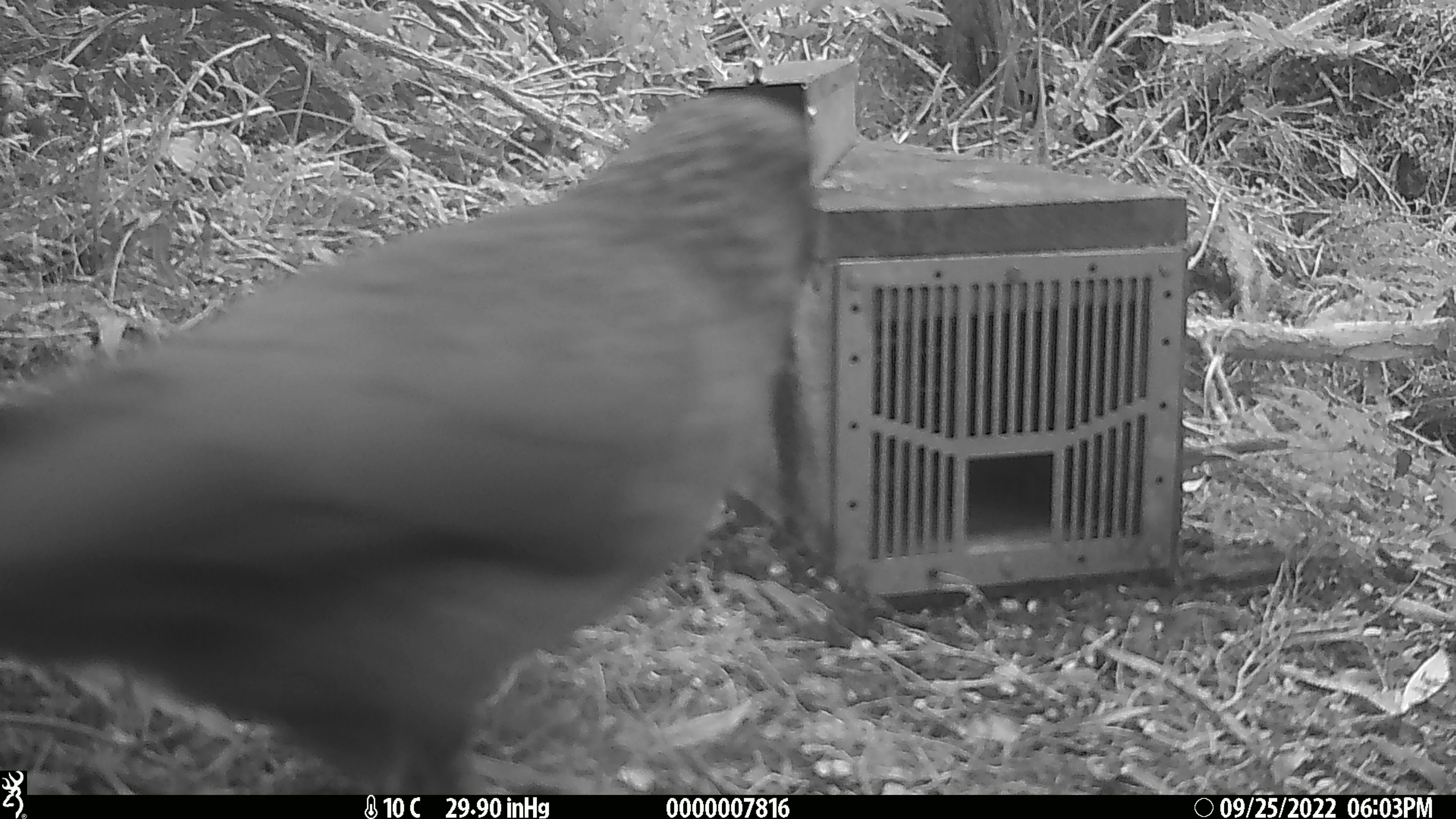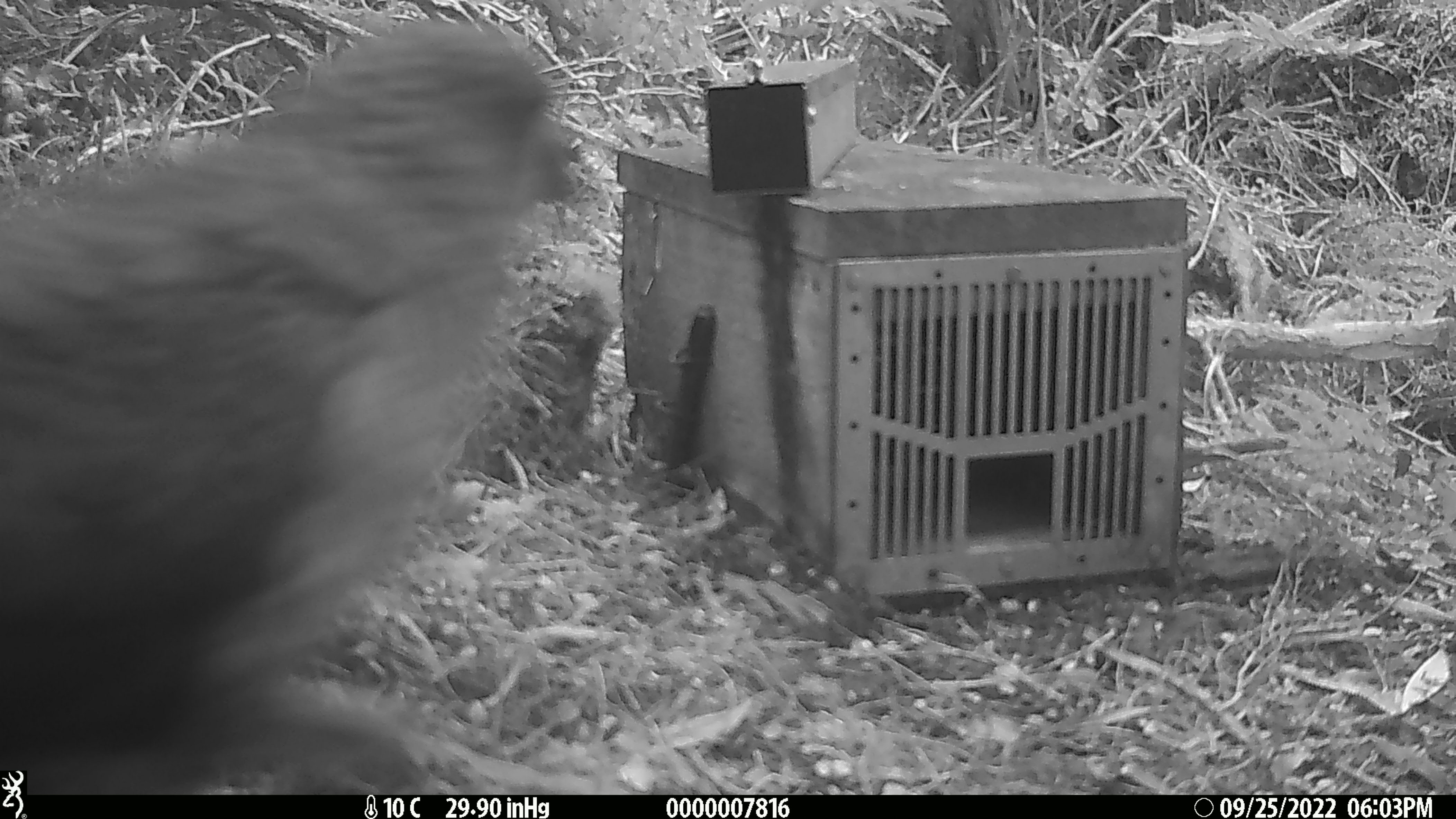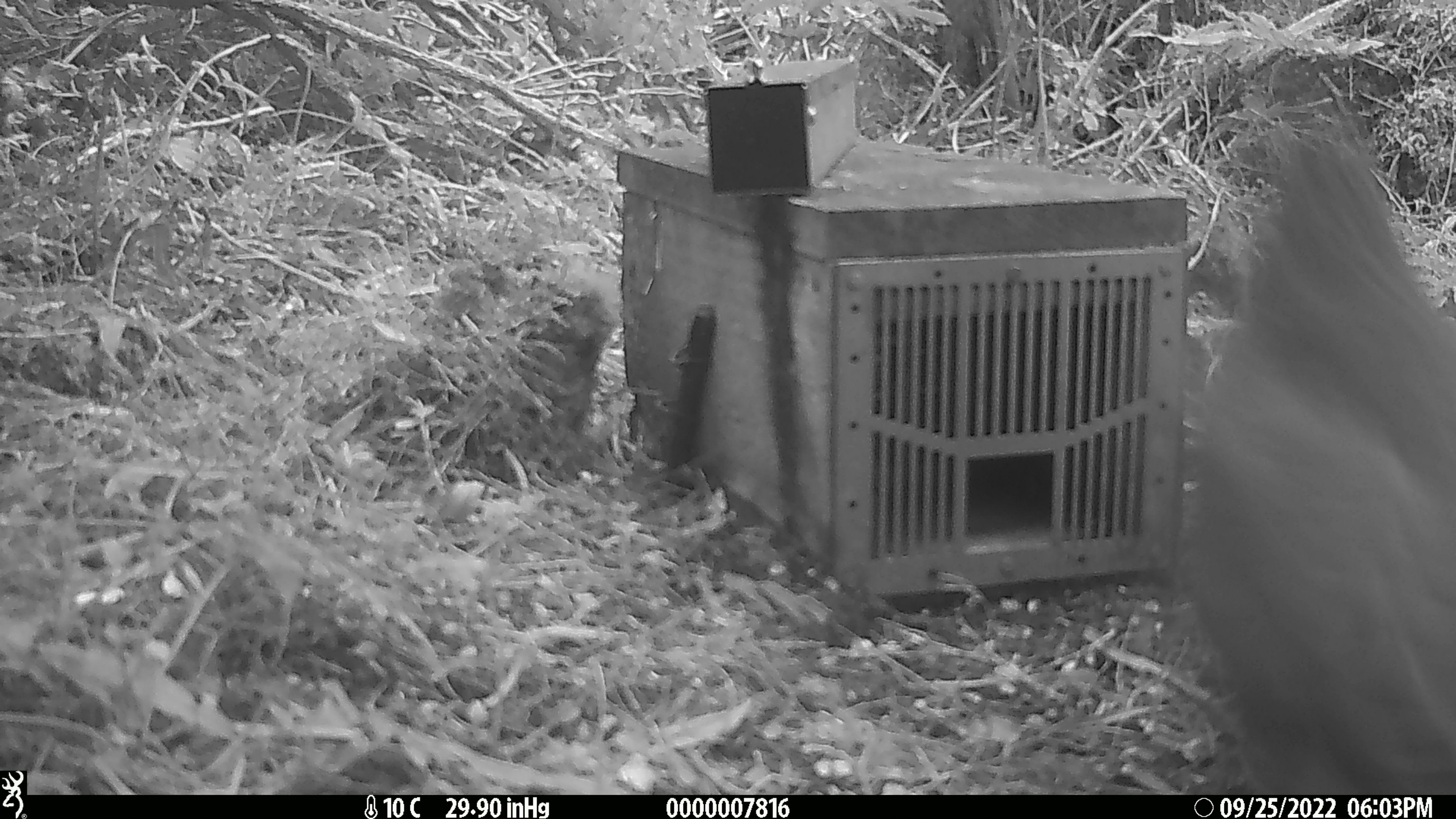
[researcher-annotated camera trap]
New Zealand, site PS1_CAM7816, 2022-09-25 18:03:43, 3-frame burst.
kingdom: Animalia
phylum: Chordata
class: Aves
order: Psittaciformes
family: Strigopidae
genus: Nestor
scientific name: Nestor notabilis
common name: kea